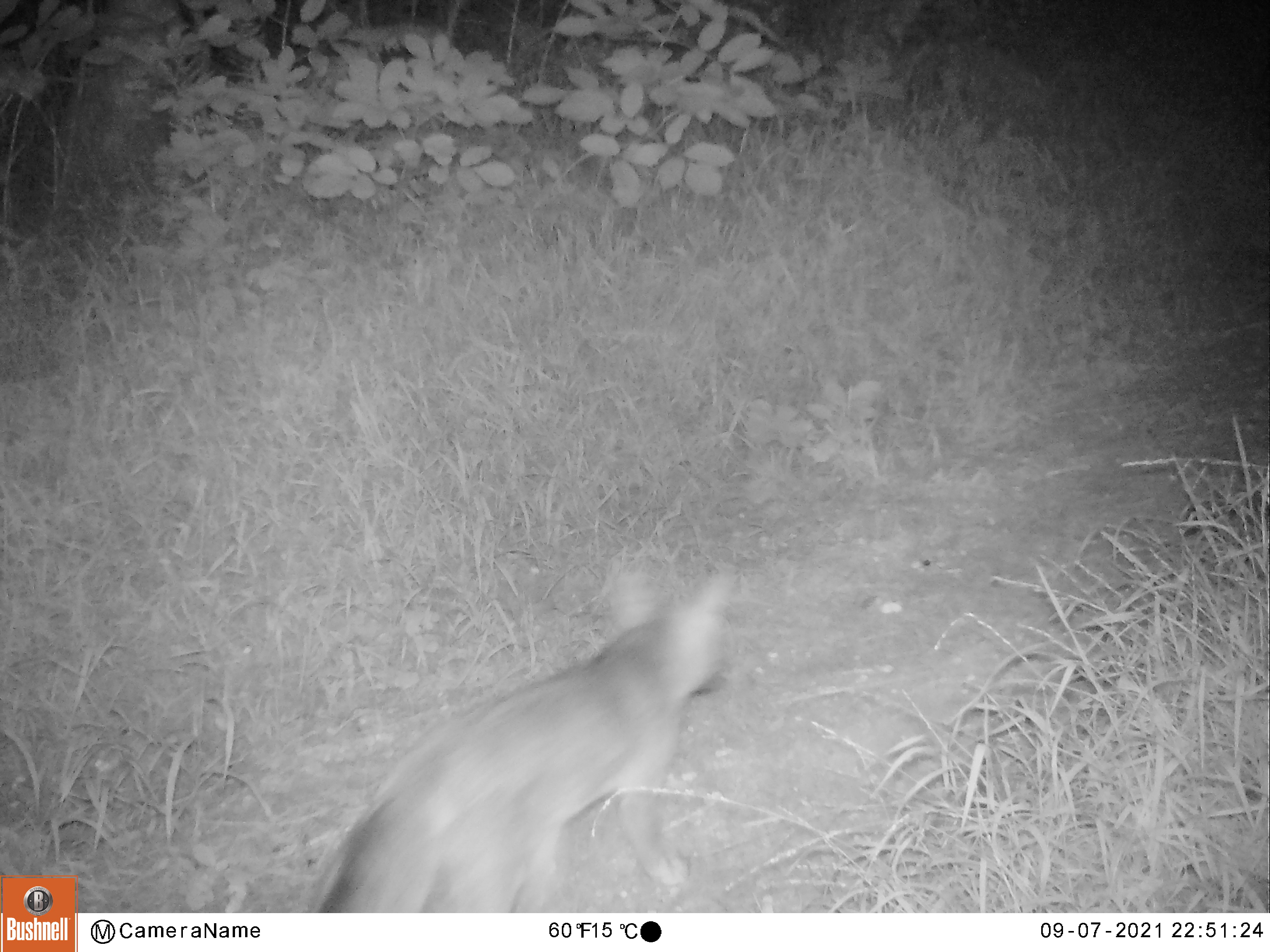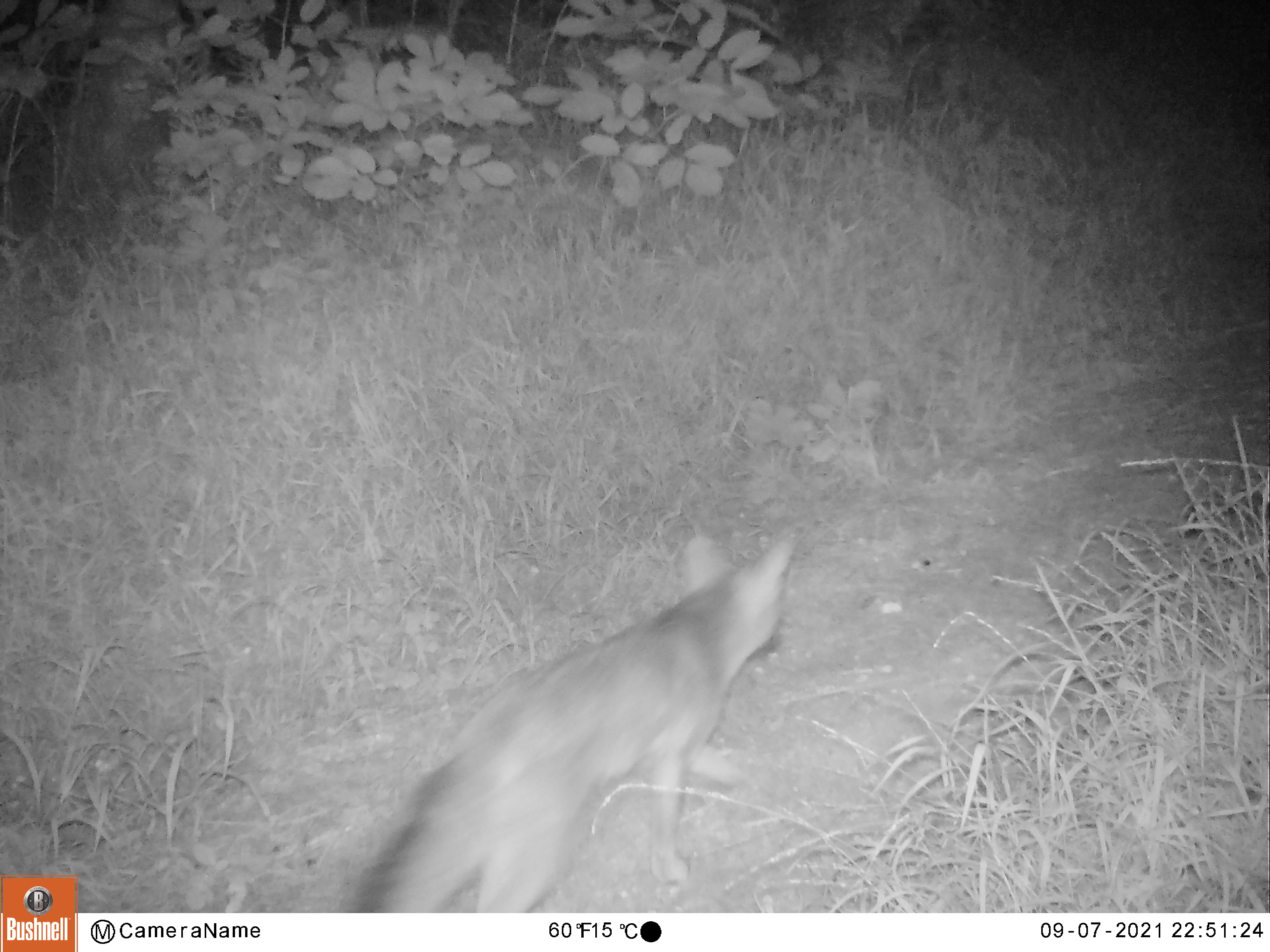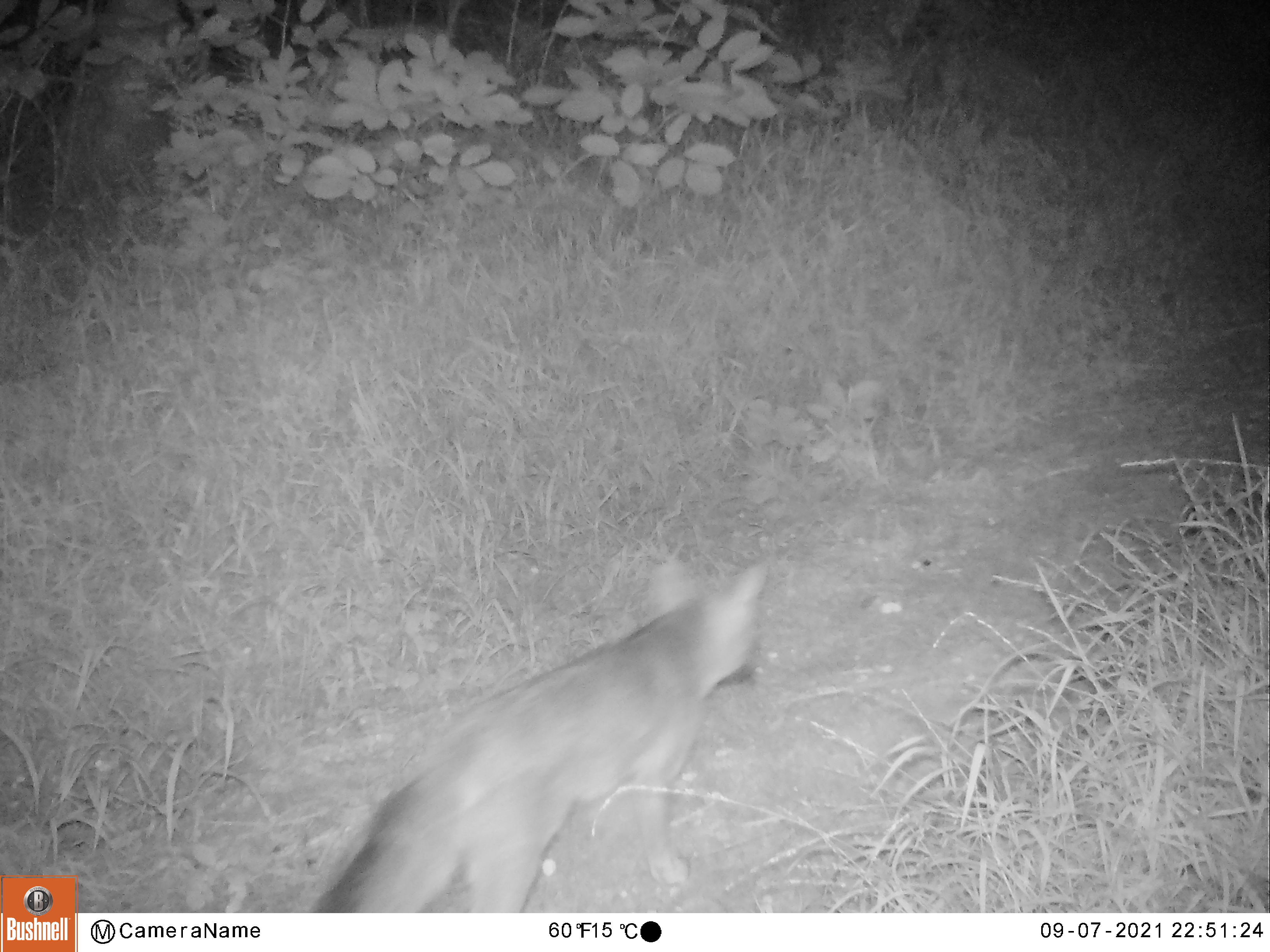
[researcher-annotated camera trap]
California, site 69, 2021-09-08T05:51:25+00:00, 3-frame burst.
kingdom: Animalia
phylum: Chordata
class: Mammalia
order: Carnivora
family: Canidae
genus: Urocyon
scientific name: Urocyon cinereoargenteus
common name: gray fox